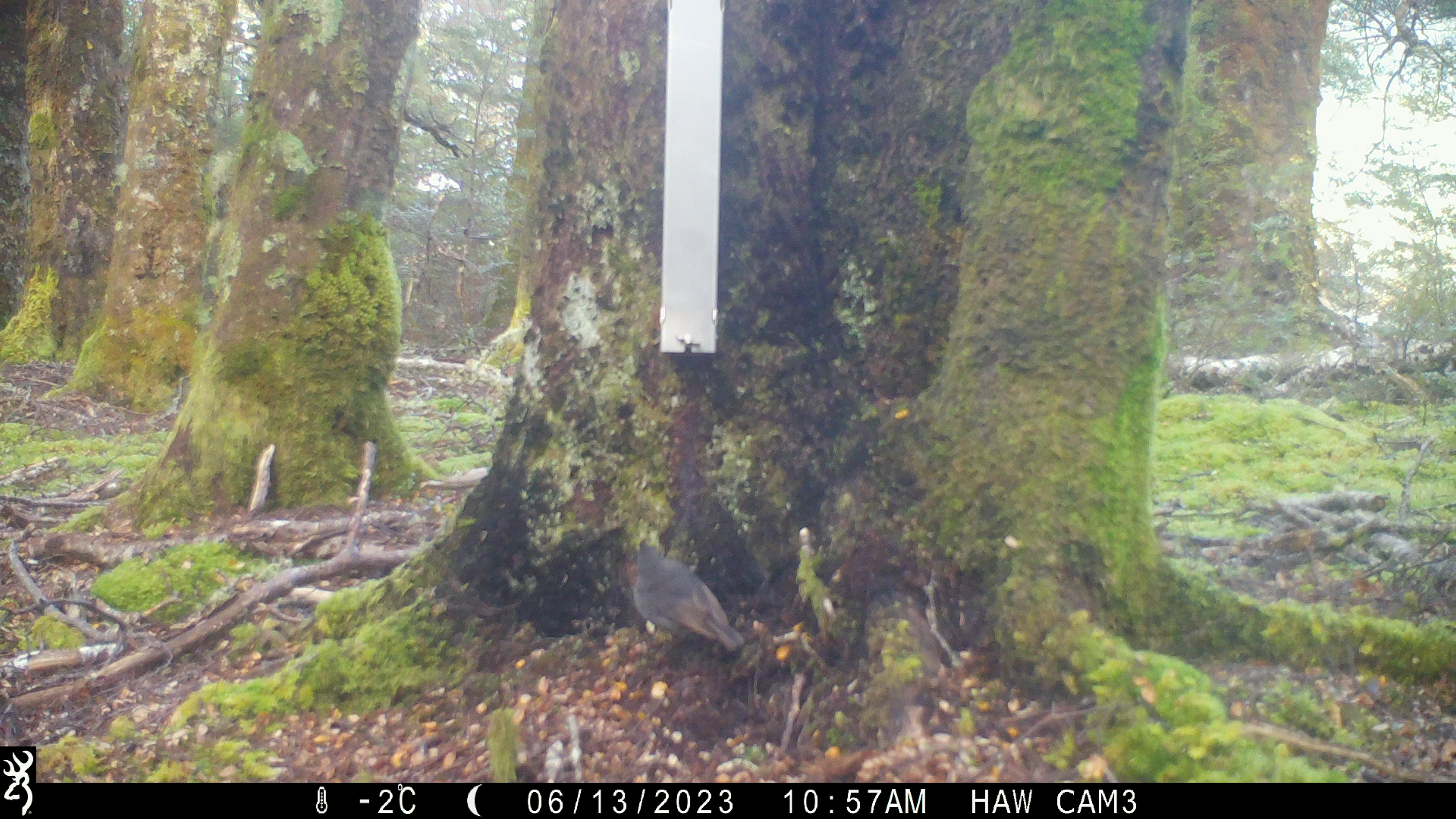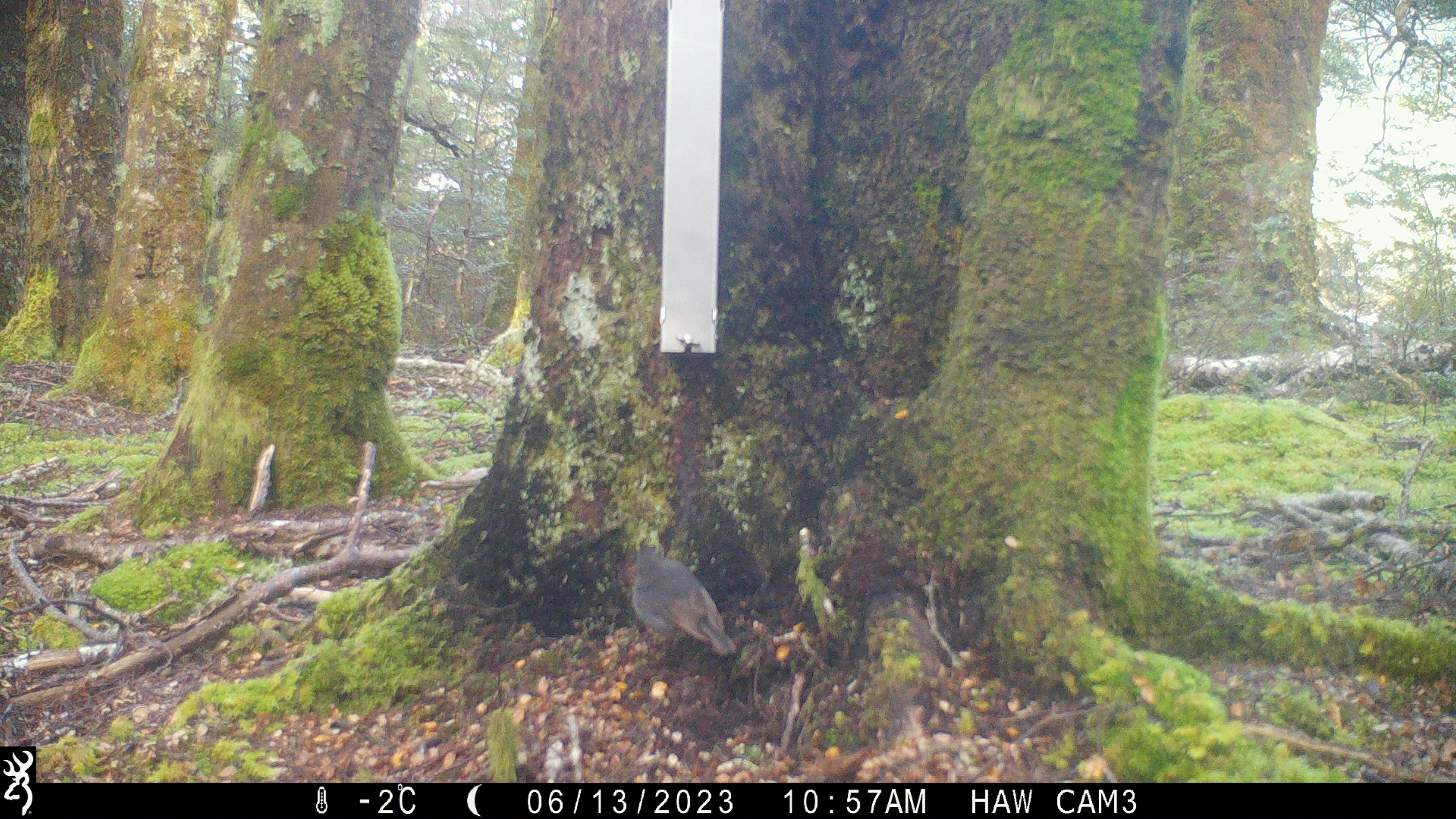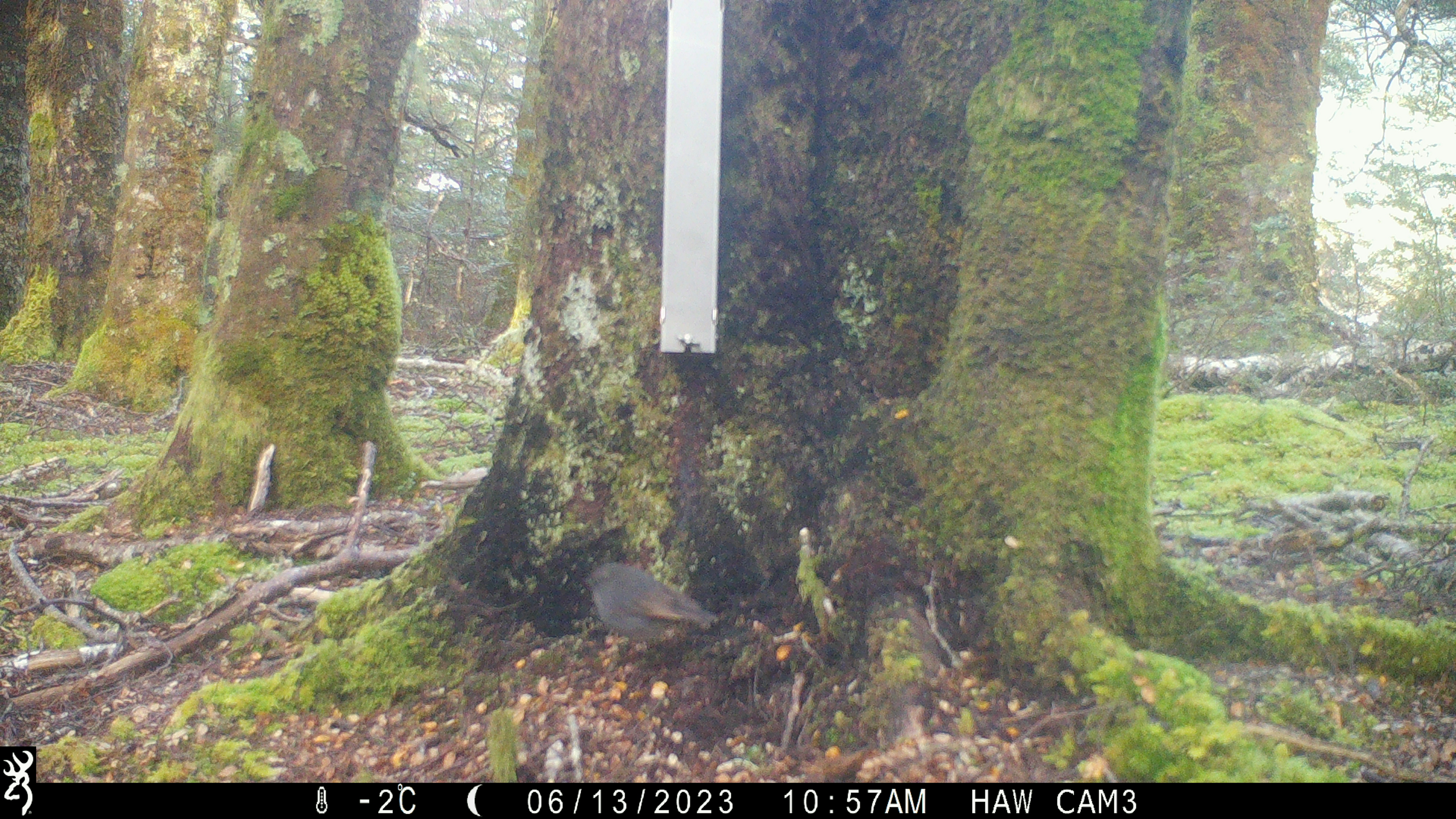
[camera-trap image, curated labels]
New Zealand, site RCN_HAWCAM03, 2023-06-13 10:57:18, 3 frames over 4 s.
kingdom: Animalia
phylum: Chordata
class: Aves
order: Passeriformes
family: Petroicidae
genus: Petroica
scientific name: Petroica australis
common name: new zealand robin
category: robin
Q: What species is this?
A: Robin (new zealand robin) (Petroica australis).